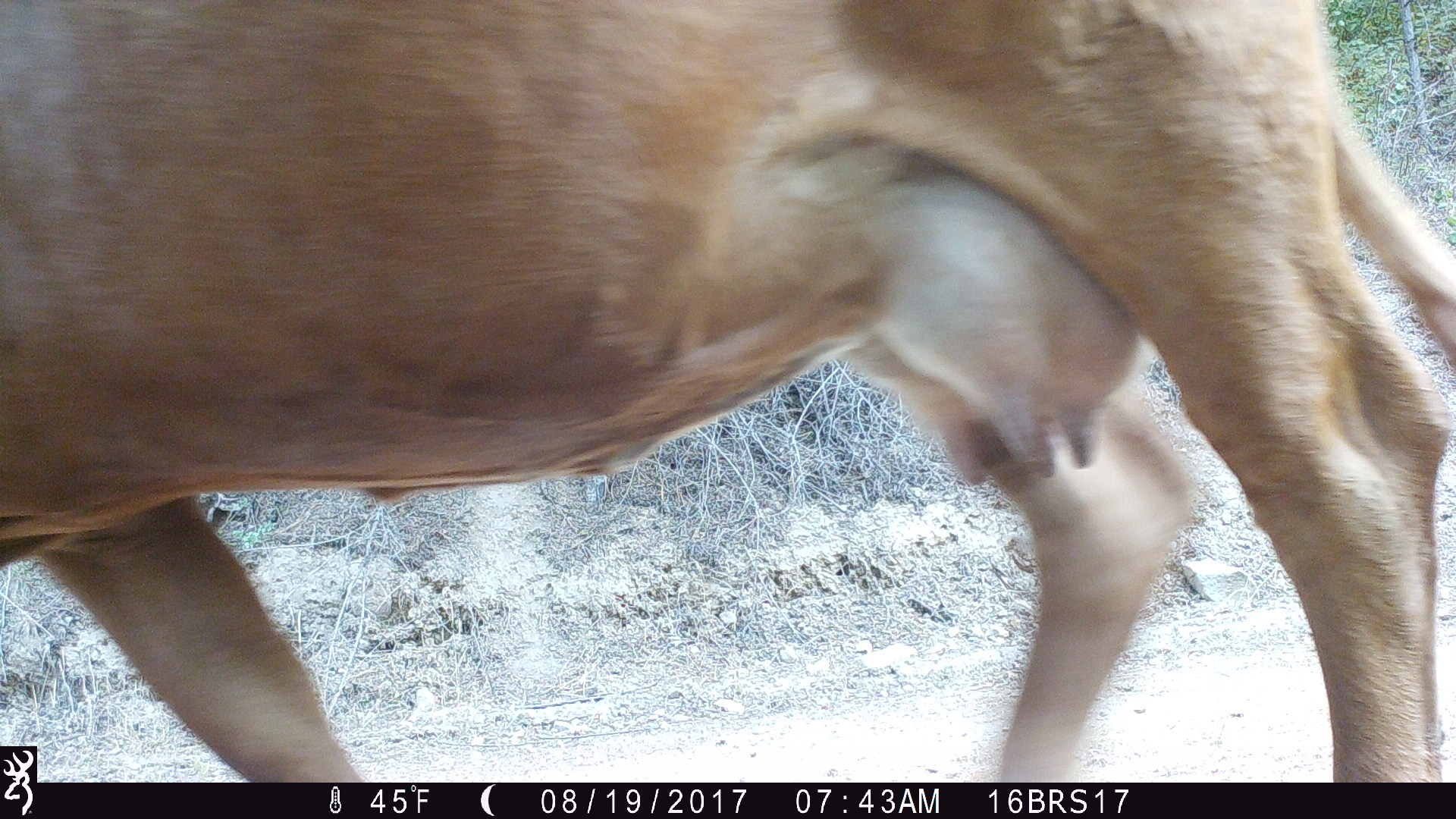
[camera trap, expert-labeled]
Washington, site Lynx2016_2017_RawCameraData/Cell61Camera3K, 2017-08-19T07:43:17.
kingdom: Animalia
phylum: Chordata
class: Mammalia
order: Artiodactyla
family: Bovidae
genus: Bos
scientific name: Bos taurus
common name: domestic cattle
Domestic cattle (Bos taurus). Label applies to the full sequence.